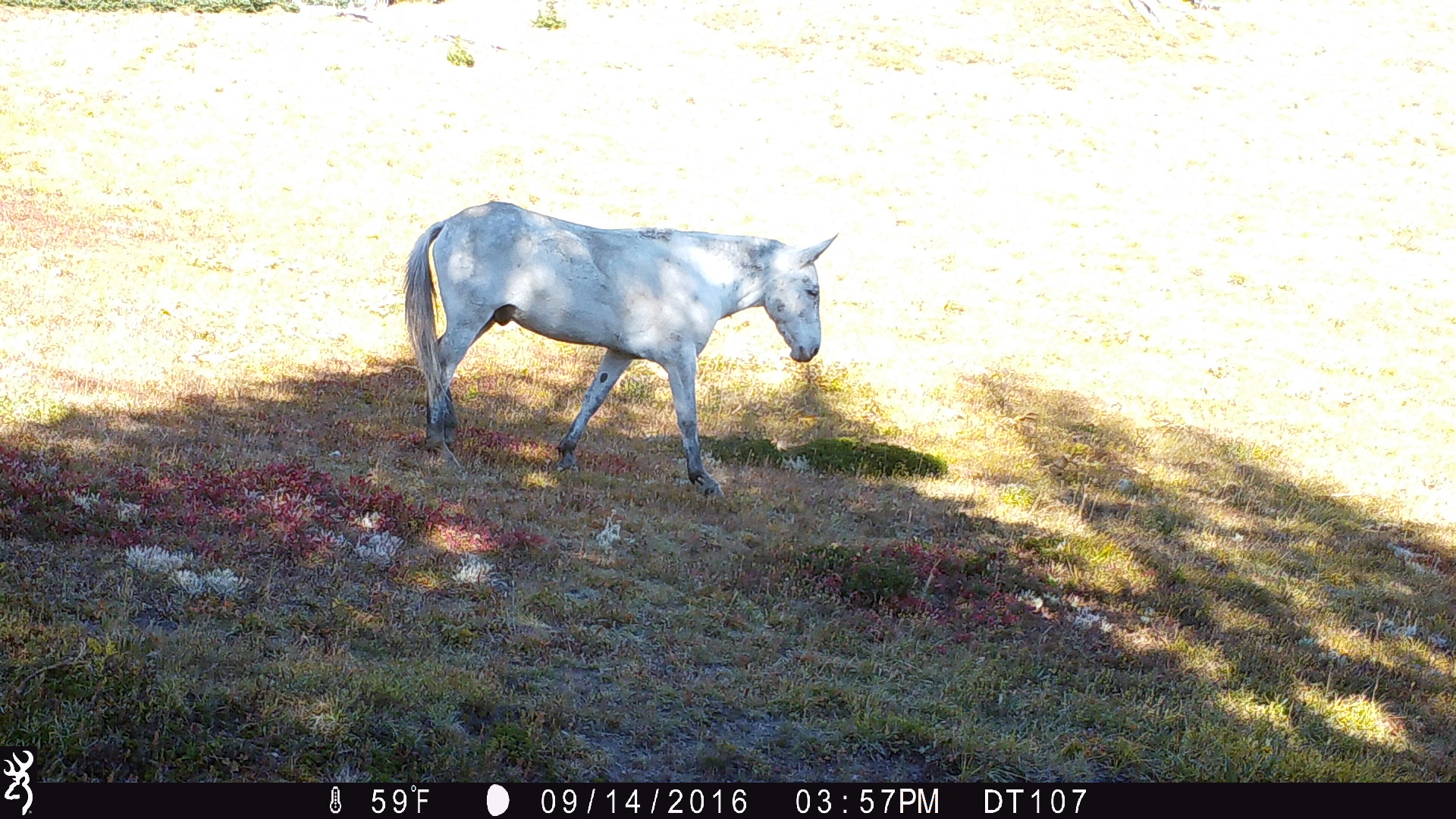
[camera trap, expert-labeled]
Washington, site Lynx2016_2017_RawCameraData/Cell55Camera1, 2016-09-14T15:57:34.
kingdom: Animalia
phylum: Chordata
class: Mammalia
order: Perissodactyla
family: Equidae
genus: Equus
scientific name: Equus caballus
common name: domestic horse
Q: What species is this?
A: Domestic horse (Equus caballus).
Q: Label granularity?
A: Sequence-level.